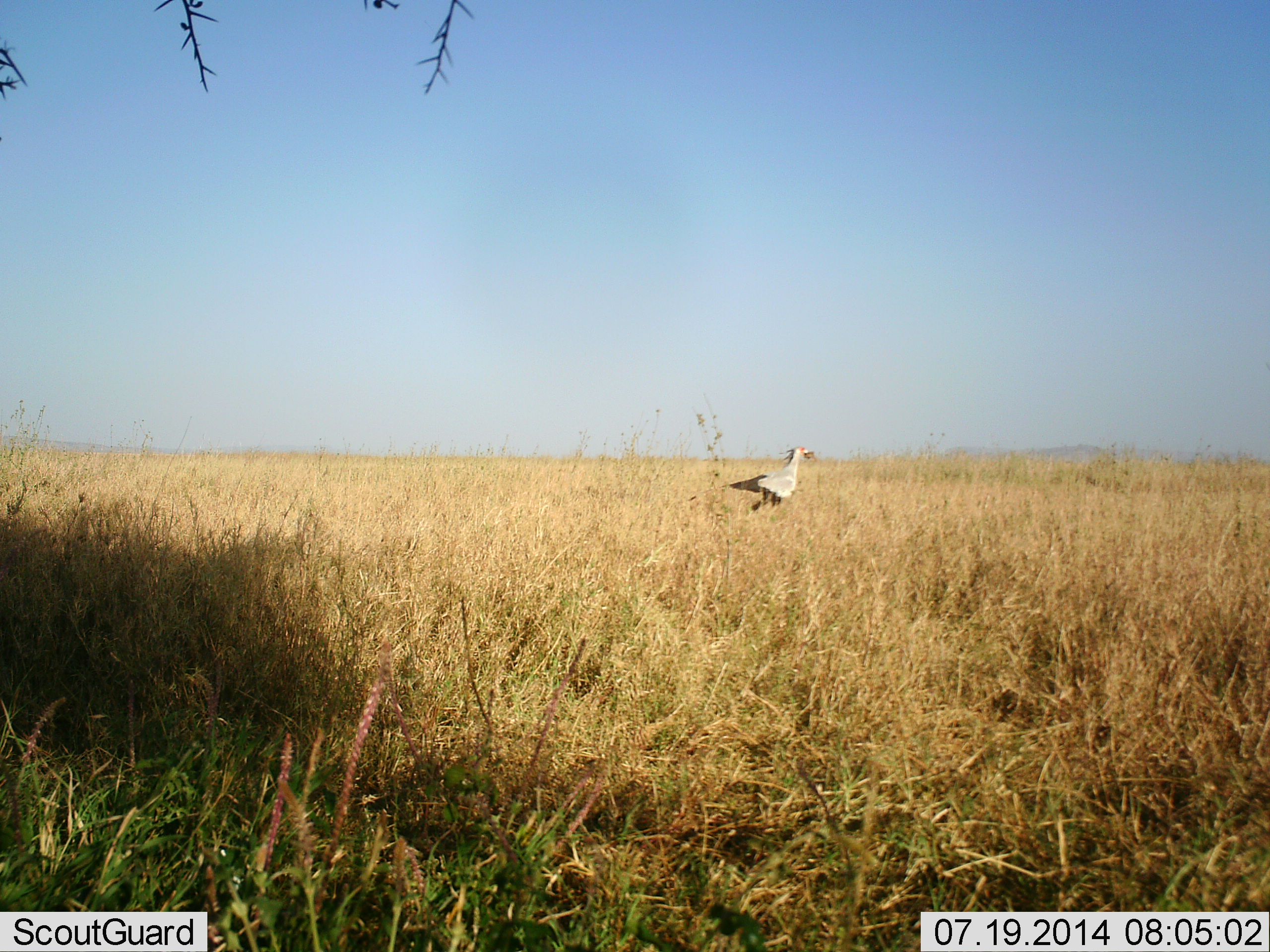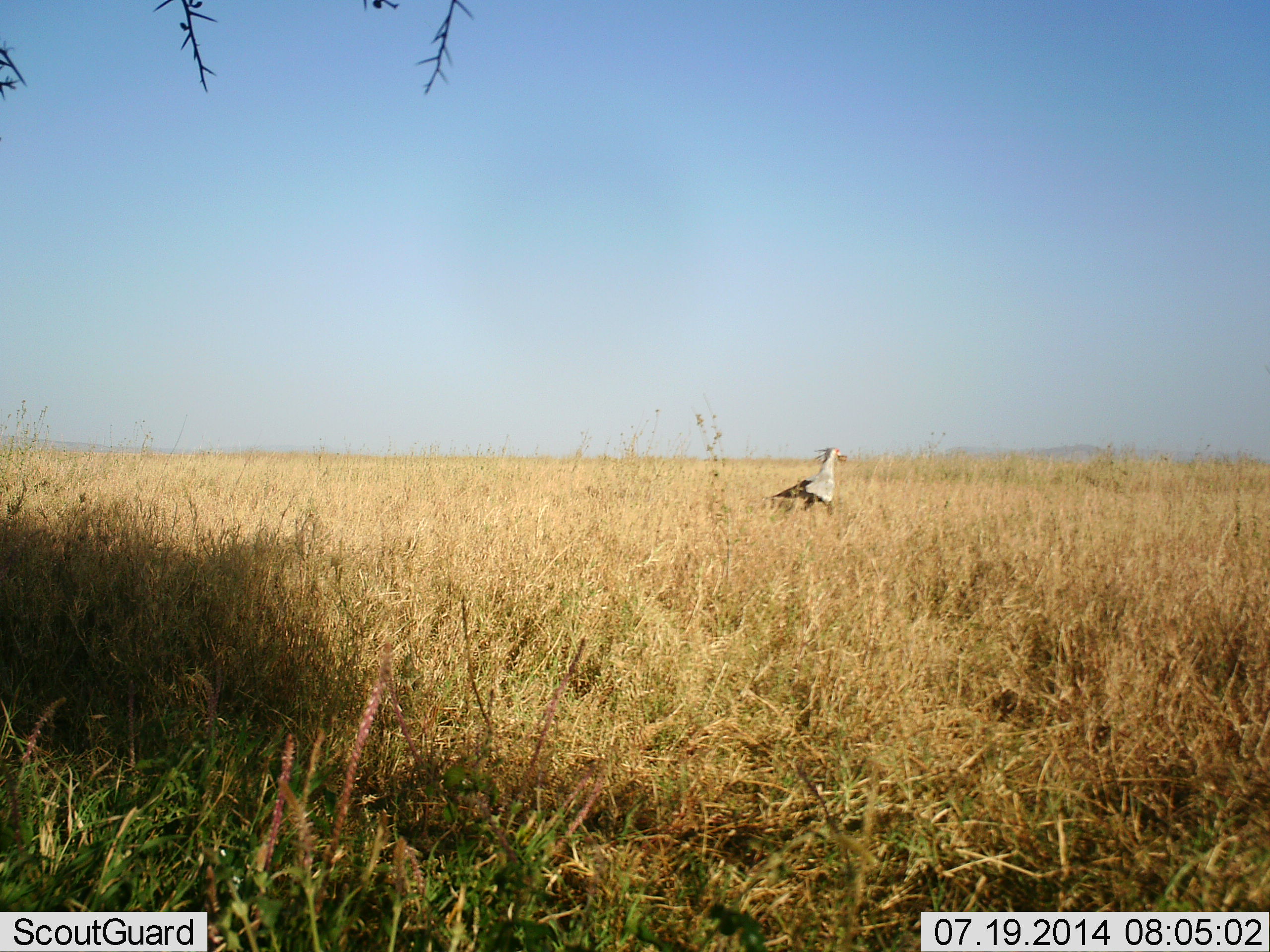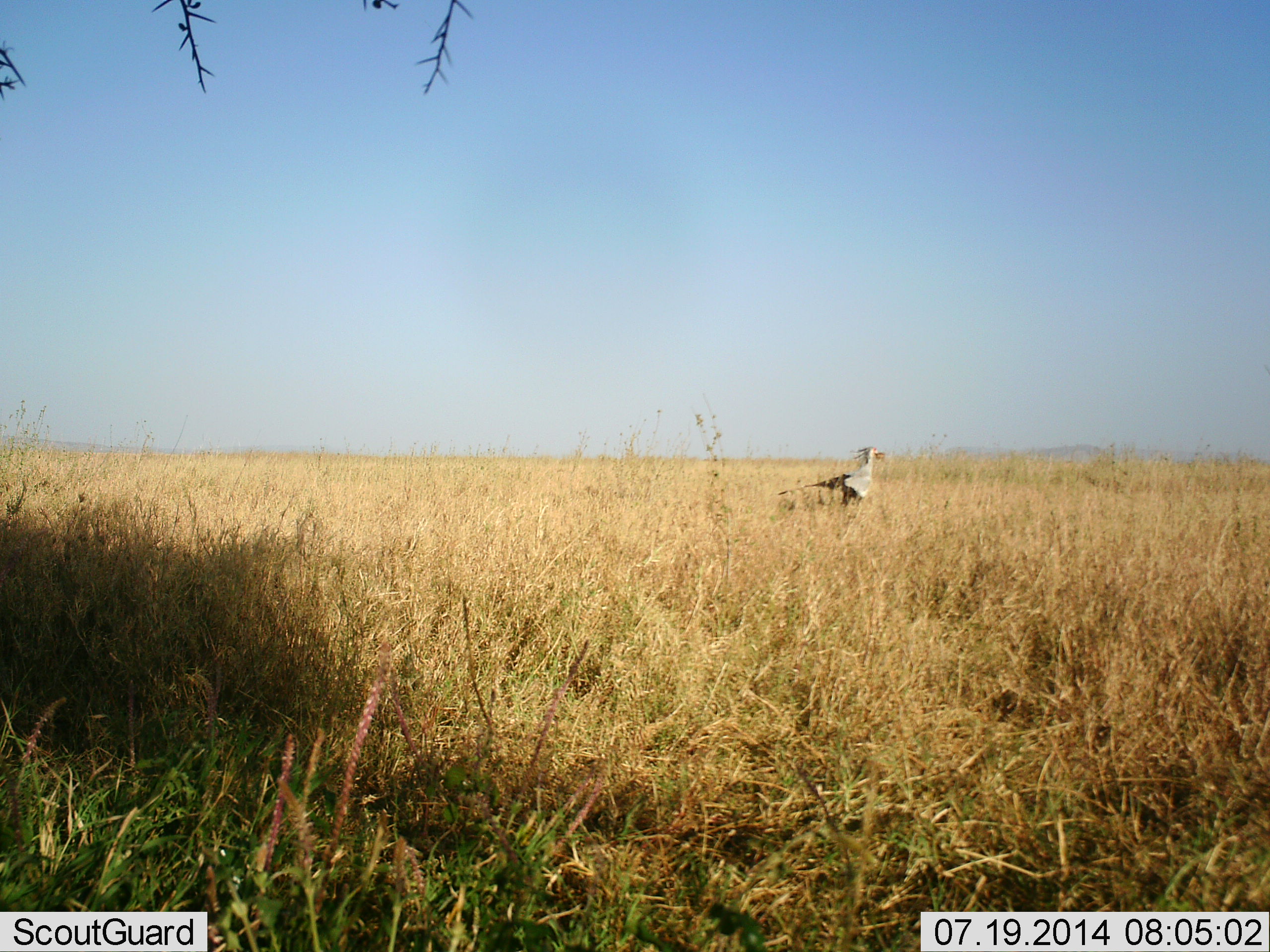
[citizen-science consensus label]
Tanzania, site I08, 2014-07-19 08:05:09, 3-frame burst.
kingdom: Animalia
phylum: Chordata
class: Aves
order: Accipitriformes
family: Sagittariidae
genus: Sagittarius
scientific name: Sagittarius serpentarius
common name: secretary bird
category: secretarybird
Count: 1.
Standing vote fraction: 10%.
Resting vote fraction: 0%.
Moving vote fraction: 100%.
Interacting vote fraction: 0%.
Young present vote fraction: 0%.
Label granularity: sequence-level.